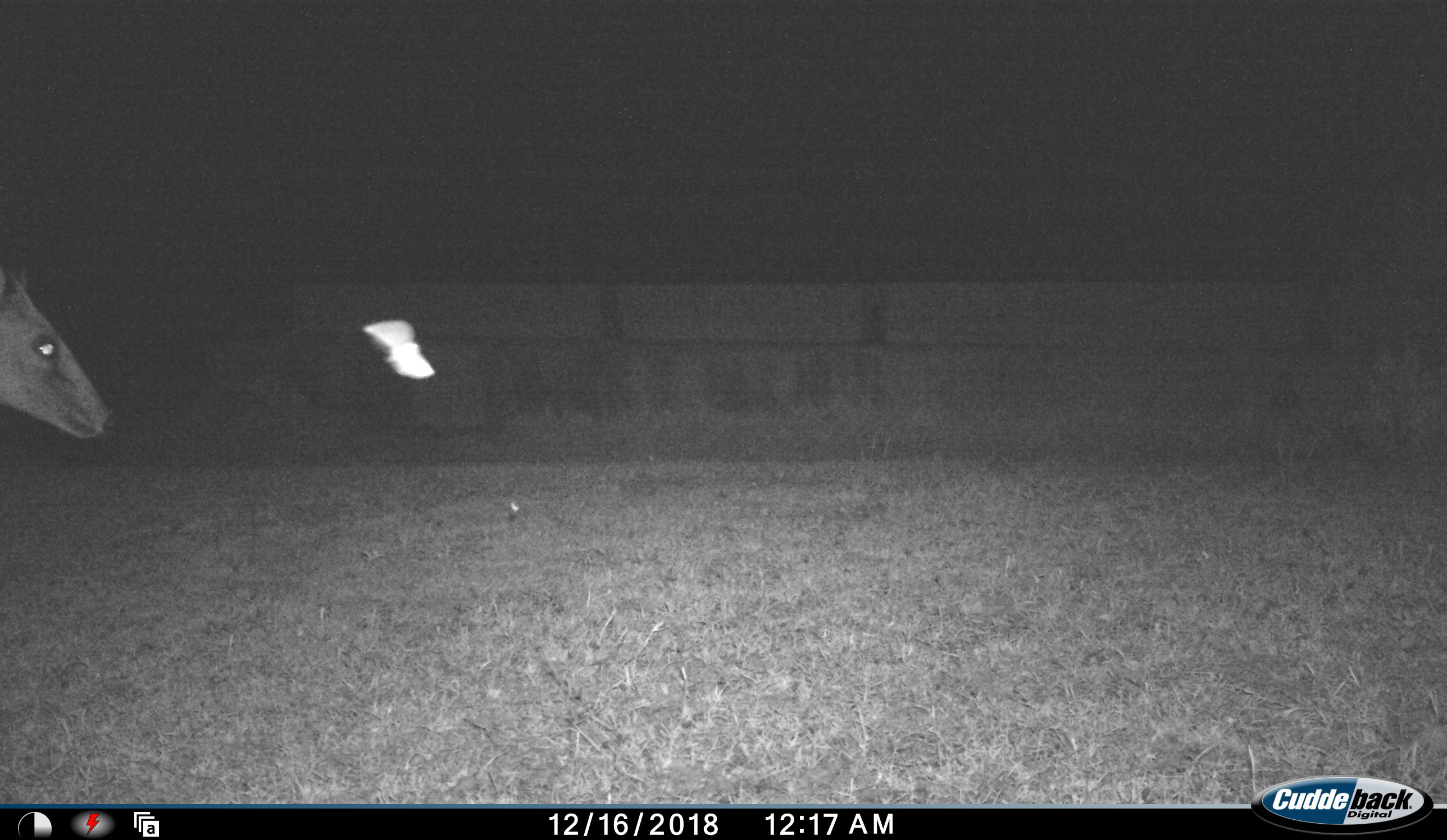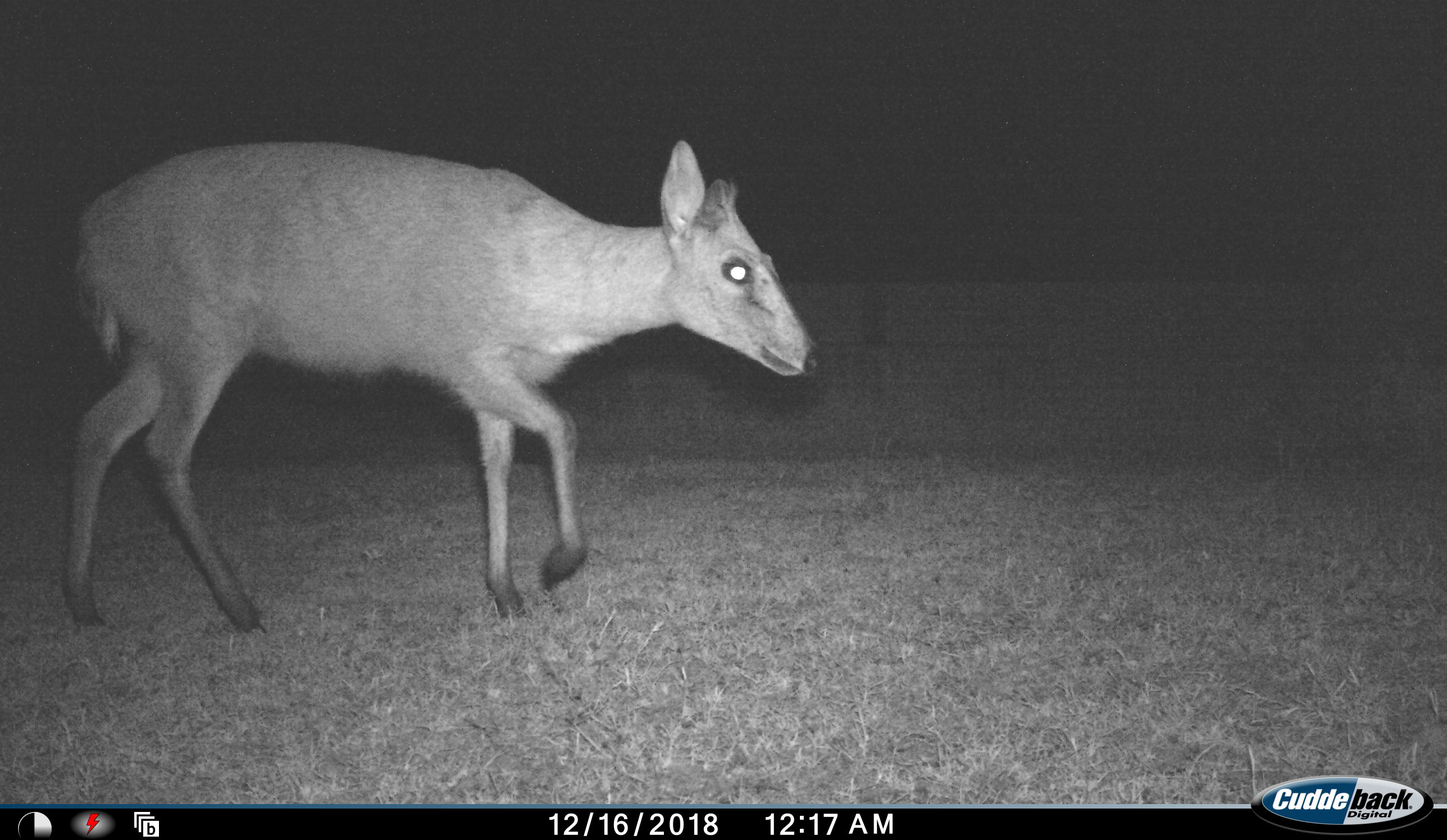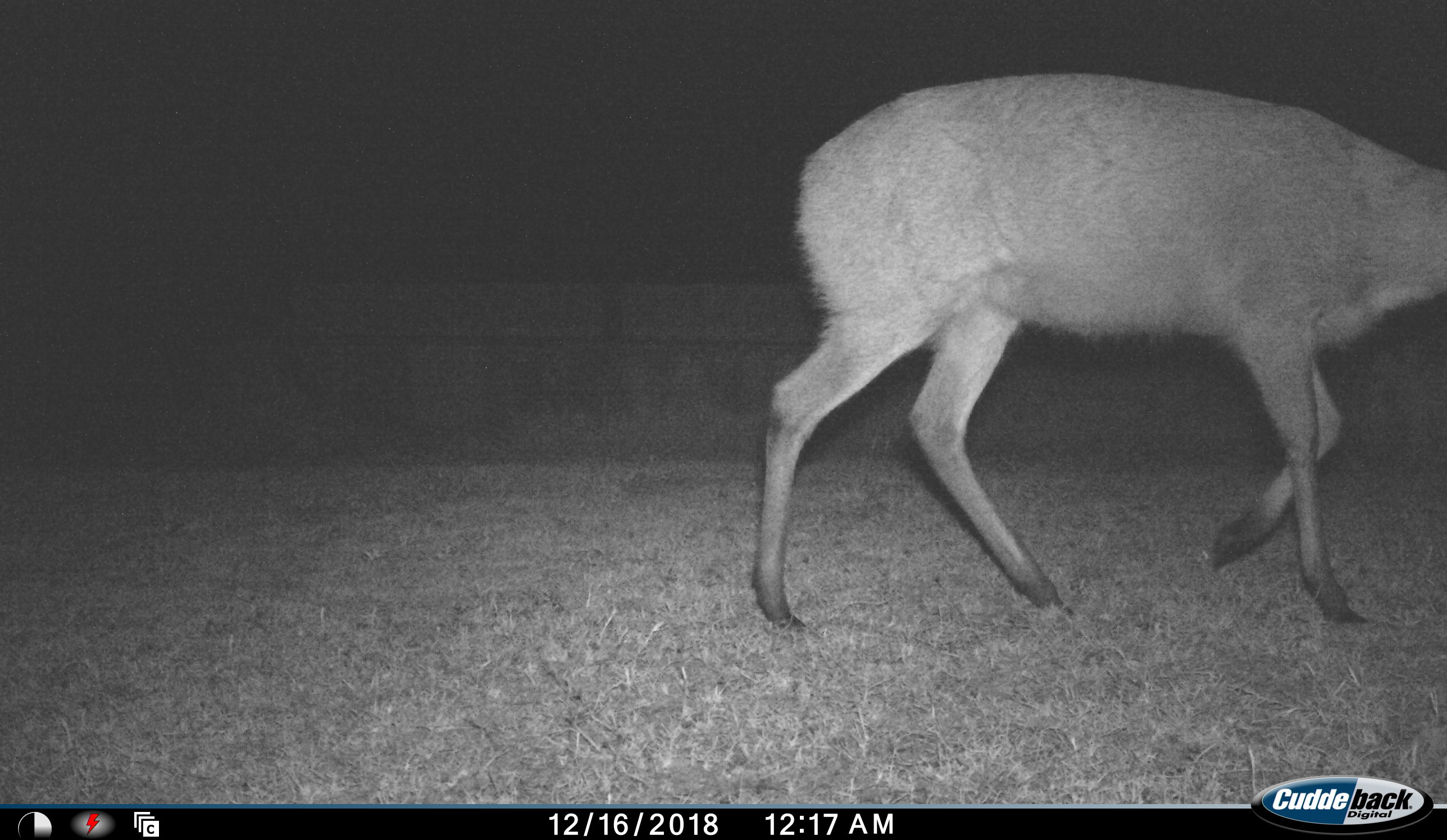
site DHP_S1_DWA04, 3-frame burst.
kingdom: Animalia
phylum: Chordata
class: Mammalia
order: Artiodactyla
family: Bovidae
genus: Sylvicapra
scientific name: Sylvicapra grimmia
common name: common duiker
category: duikercommongrey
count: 1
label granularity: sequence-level